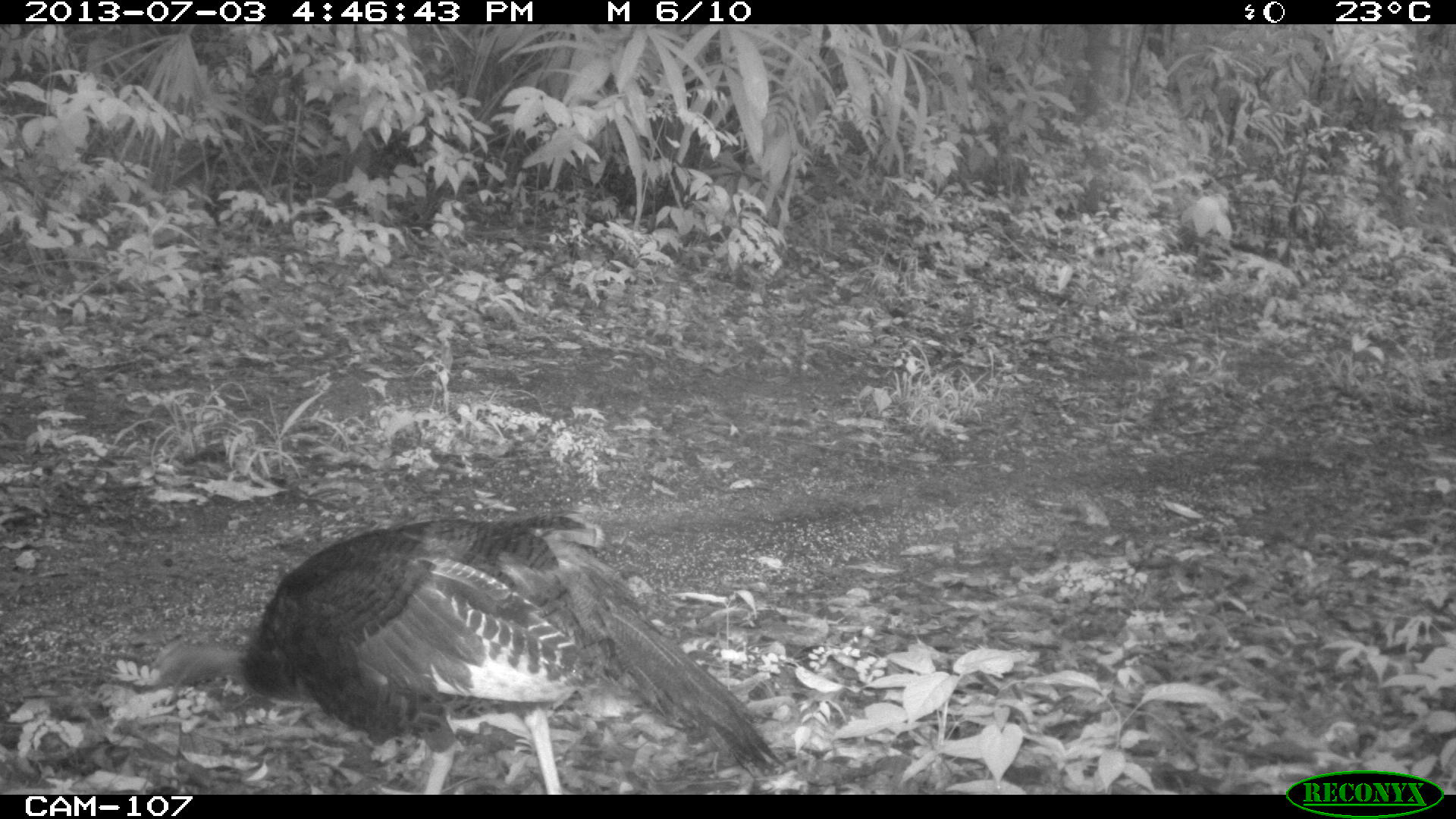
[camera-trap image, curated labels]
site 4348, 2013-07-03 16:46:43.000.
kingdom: Animalia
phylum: Chordata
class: Aves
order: Galliformes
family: Phasianidae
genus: Meleagris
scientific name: Meleagris ocellata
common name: ocellated turkey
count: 1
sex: female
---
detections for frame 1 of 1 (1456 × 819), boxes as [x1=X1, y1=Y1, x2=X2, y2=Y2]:
meleagris ocellata: [x1=144, y1=511, x2=784, y2=791]